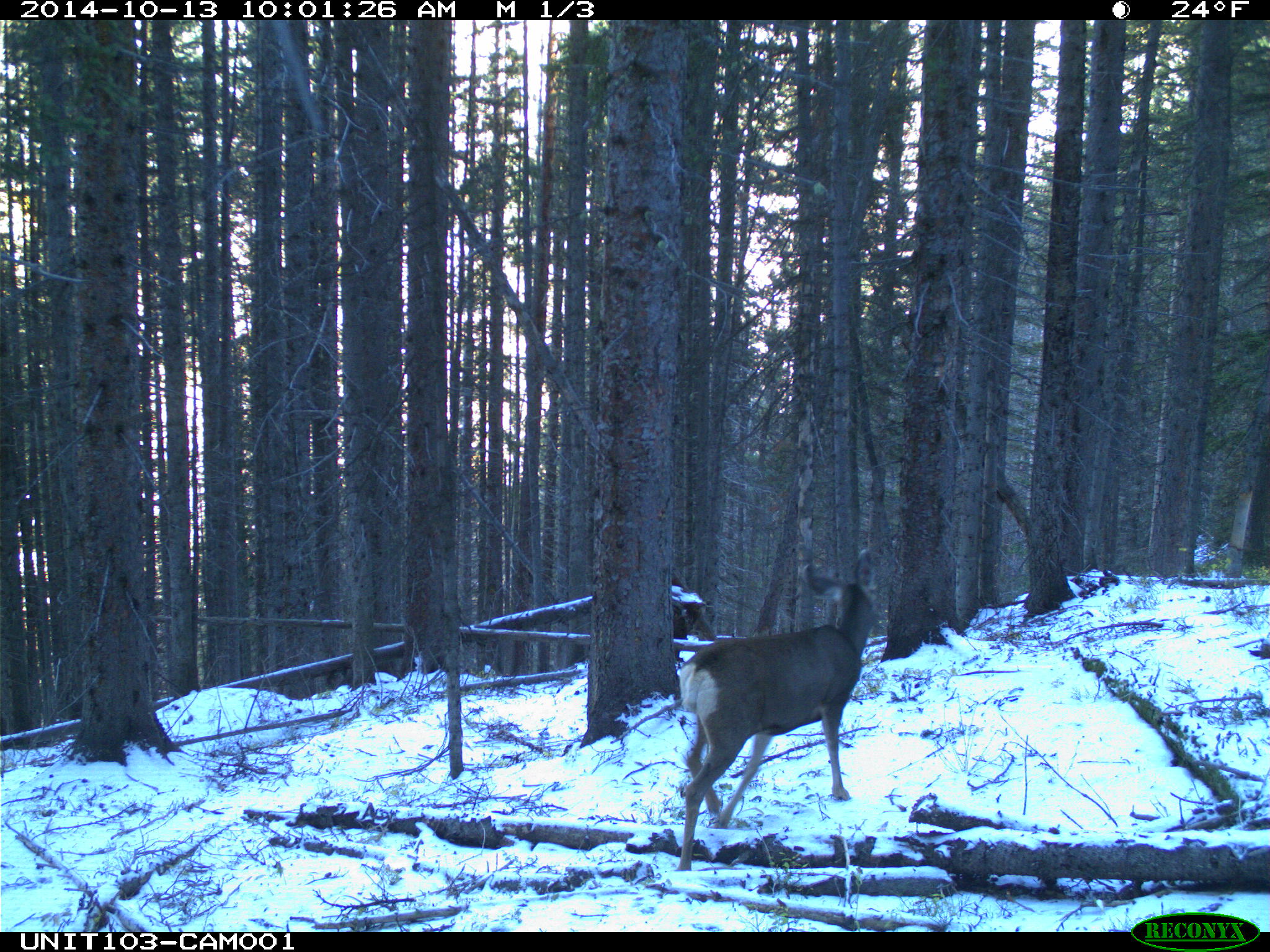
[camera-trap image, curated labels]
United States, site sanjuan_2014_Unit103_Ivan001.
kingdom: Animalia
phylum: Chordata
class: Mammalia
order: Artiodactyla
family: Cervidae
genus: Odocoileus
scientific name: Odocoileus hemionus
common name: mule deer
Odocoileus hemionus (mule deer).